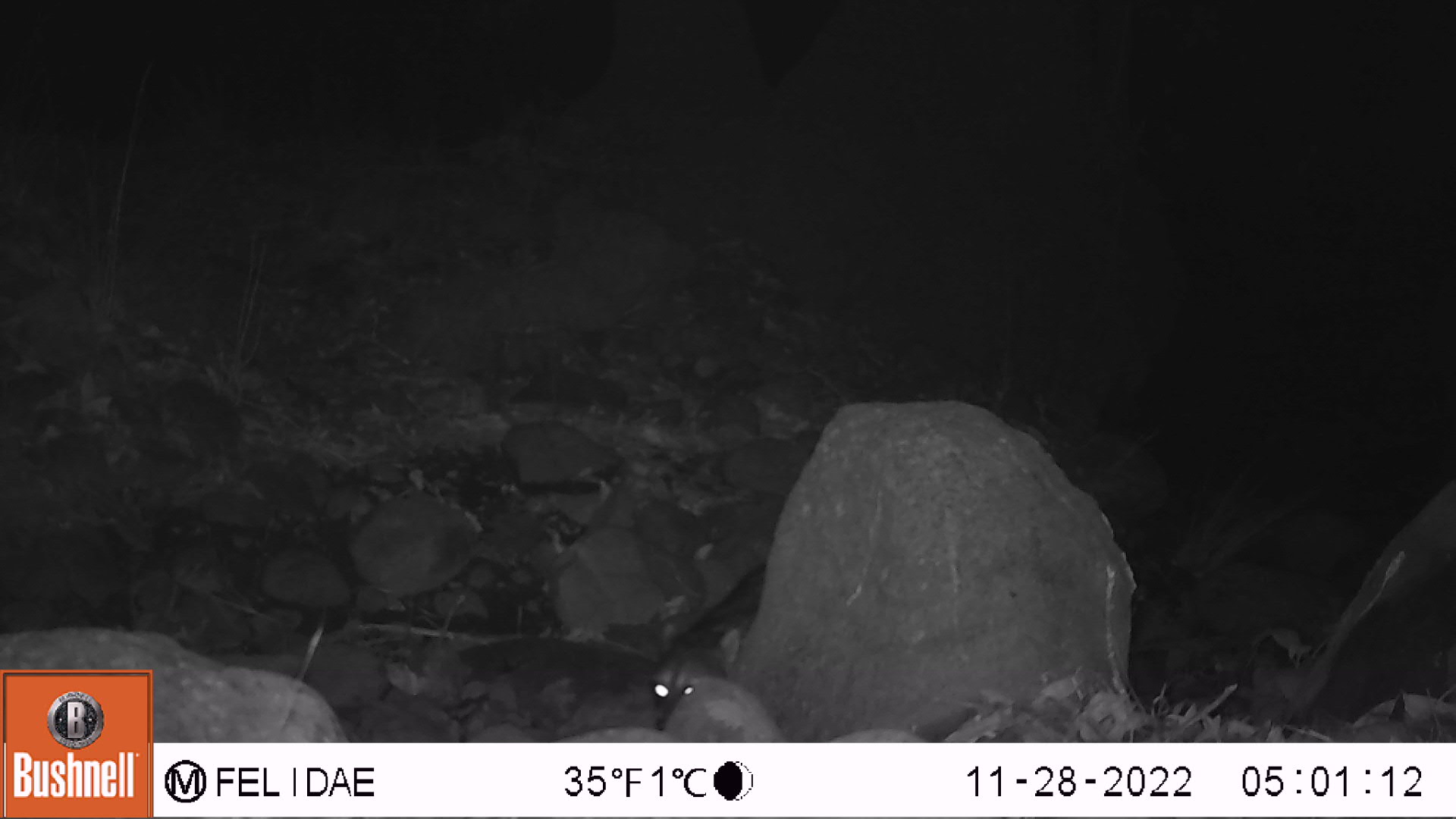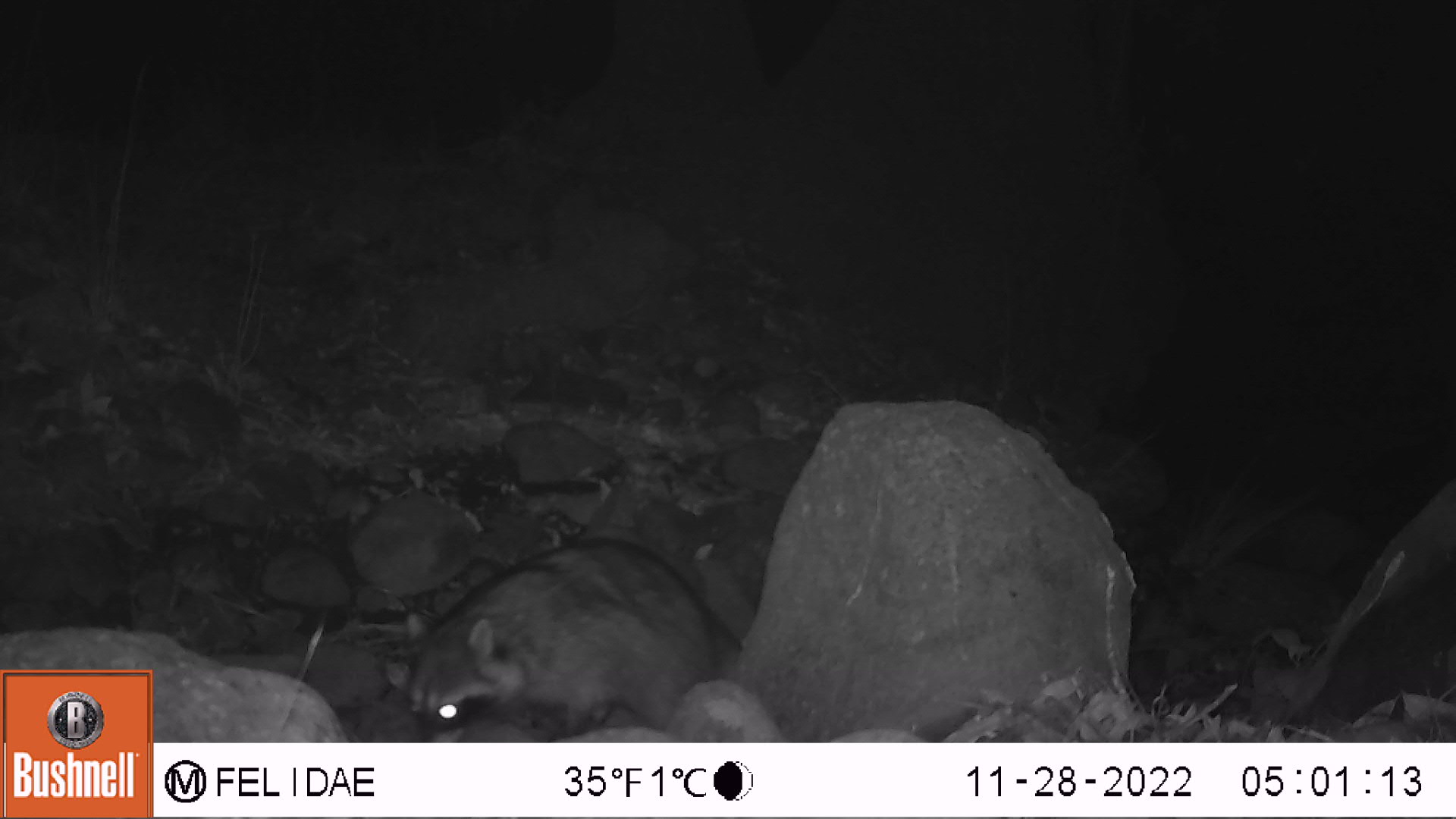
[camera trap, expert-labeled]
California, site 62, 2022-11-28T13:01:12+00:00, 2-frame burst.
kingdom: Animalia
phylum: Chordata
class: Mammalia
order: Carnivora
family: Procyonidae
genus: Procyon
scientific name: Procyon lotor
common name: raccoon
Raccoon (Procyon lotor).